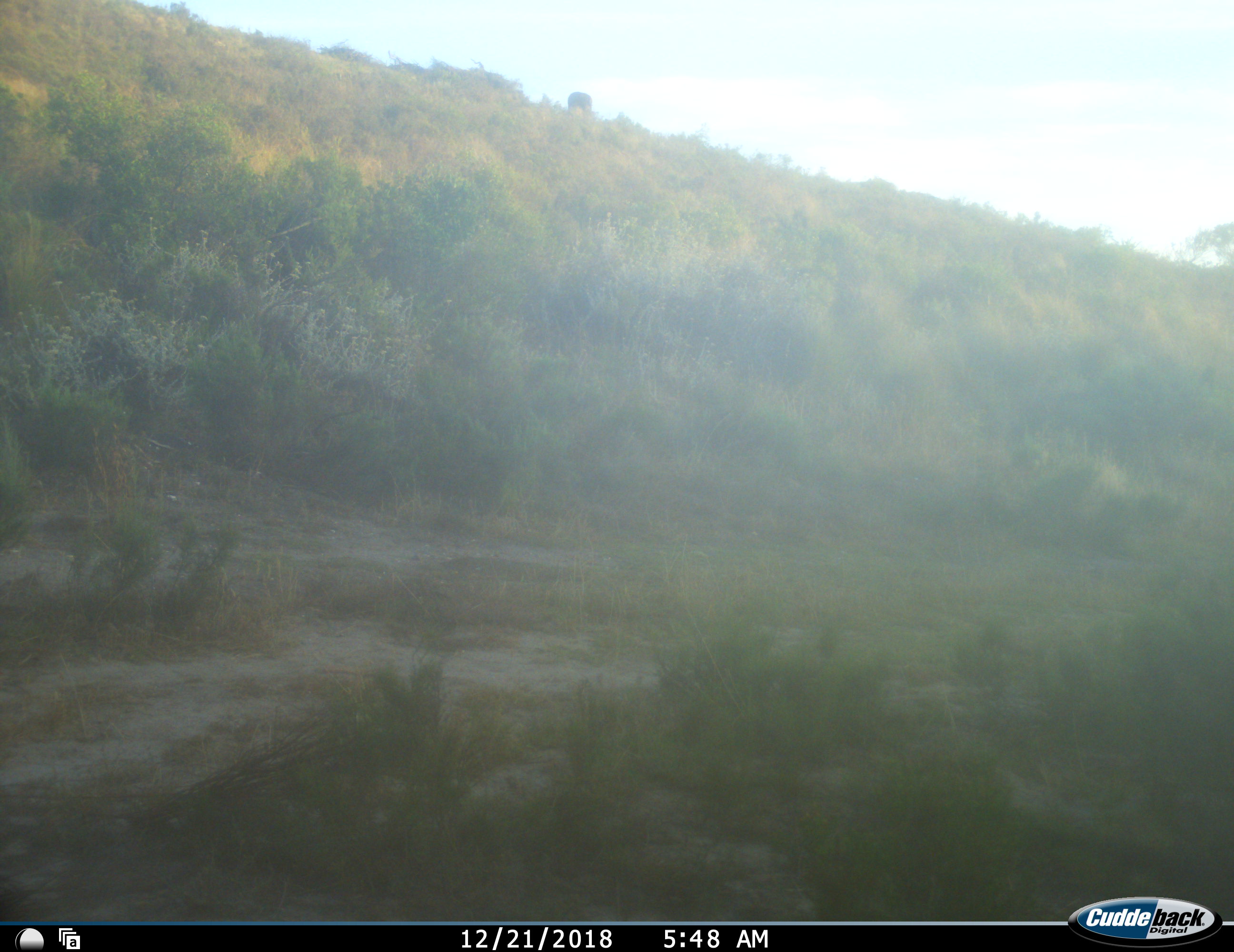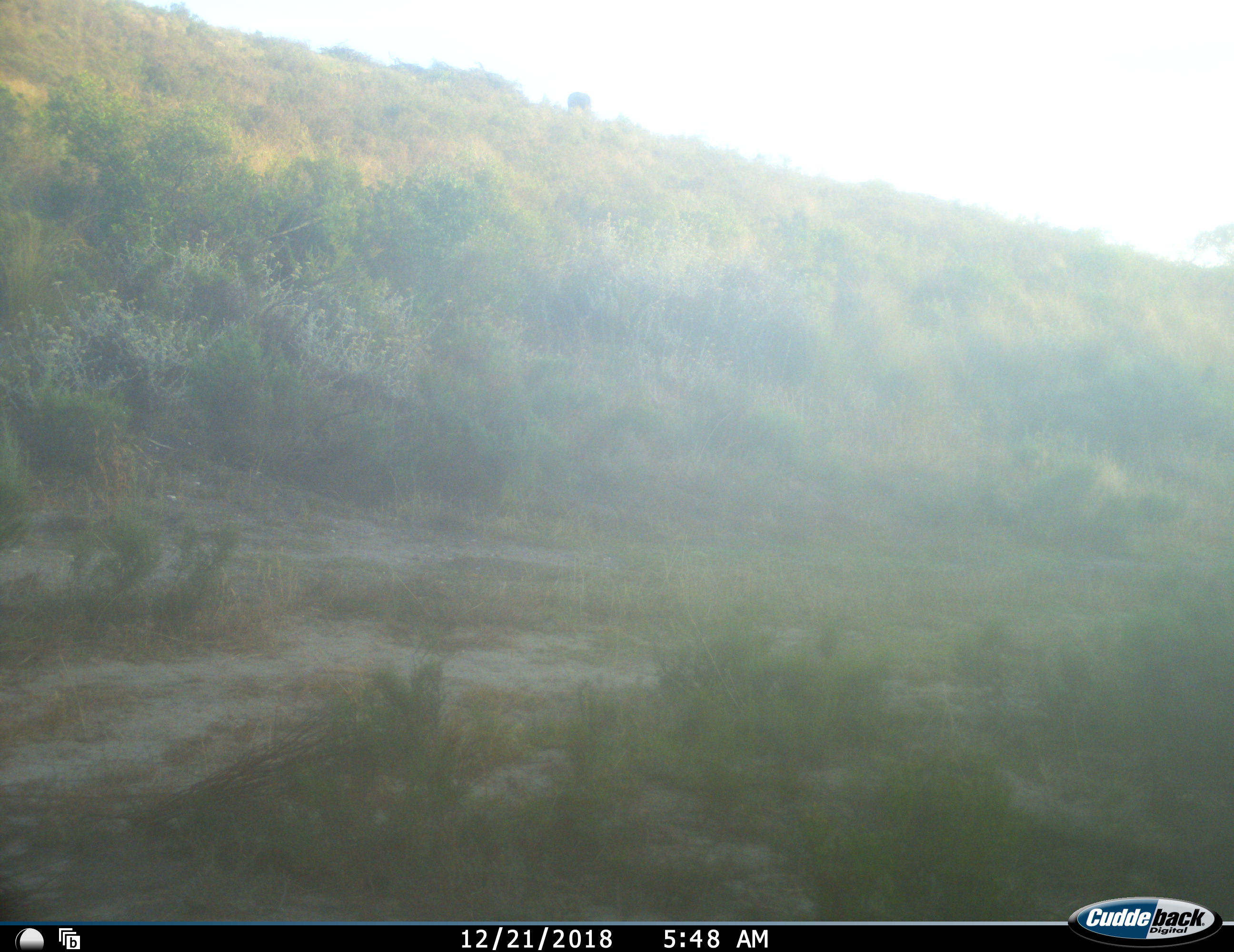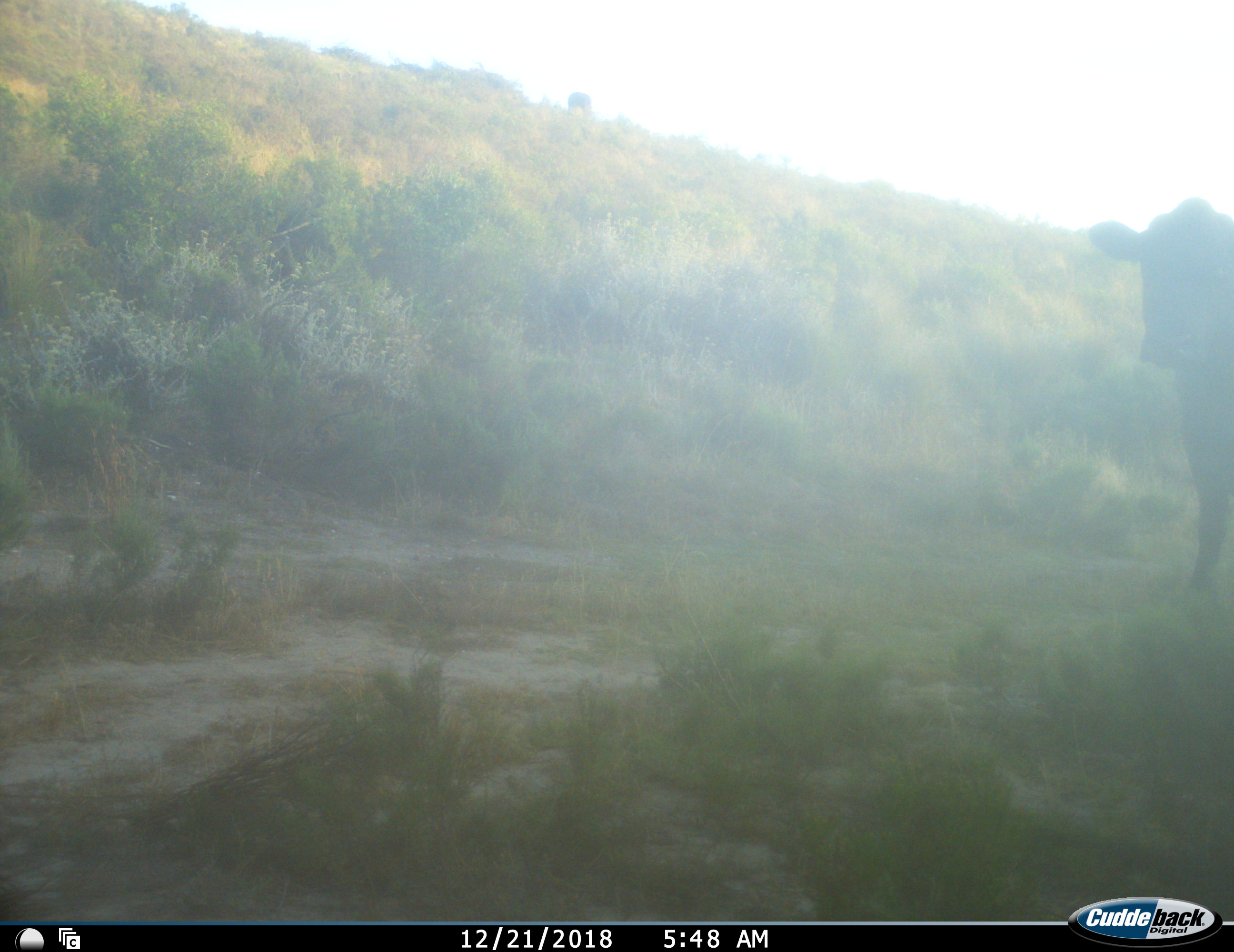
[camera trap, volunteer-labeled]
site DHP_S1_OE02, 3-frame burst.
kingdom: Animalia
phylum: Chordata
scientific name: Vertebrata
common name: domestic animal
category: domesticanimal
Domesticanimal (domestic animal) (Vertebrata), count 1. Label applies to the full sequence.